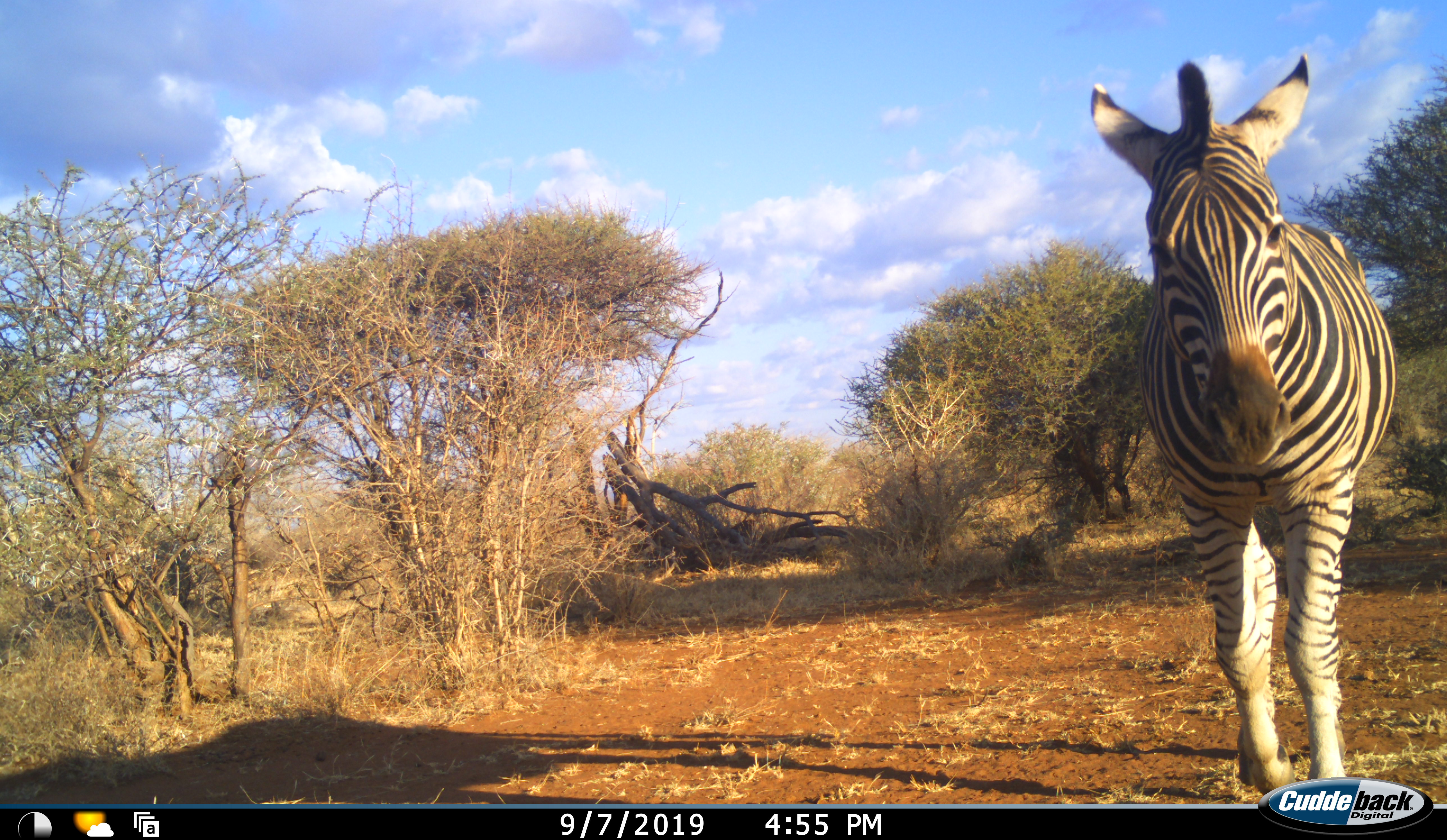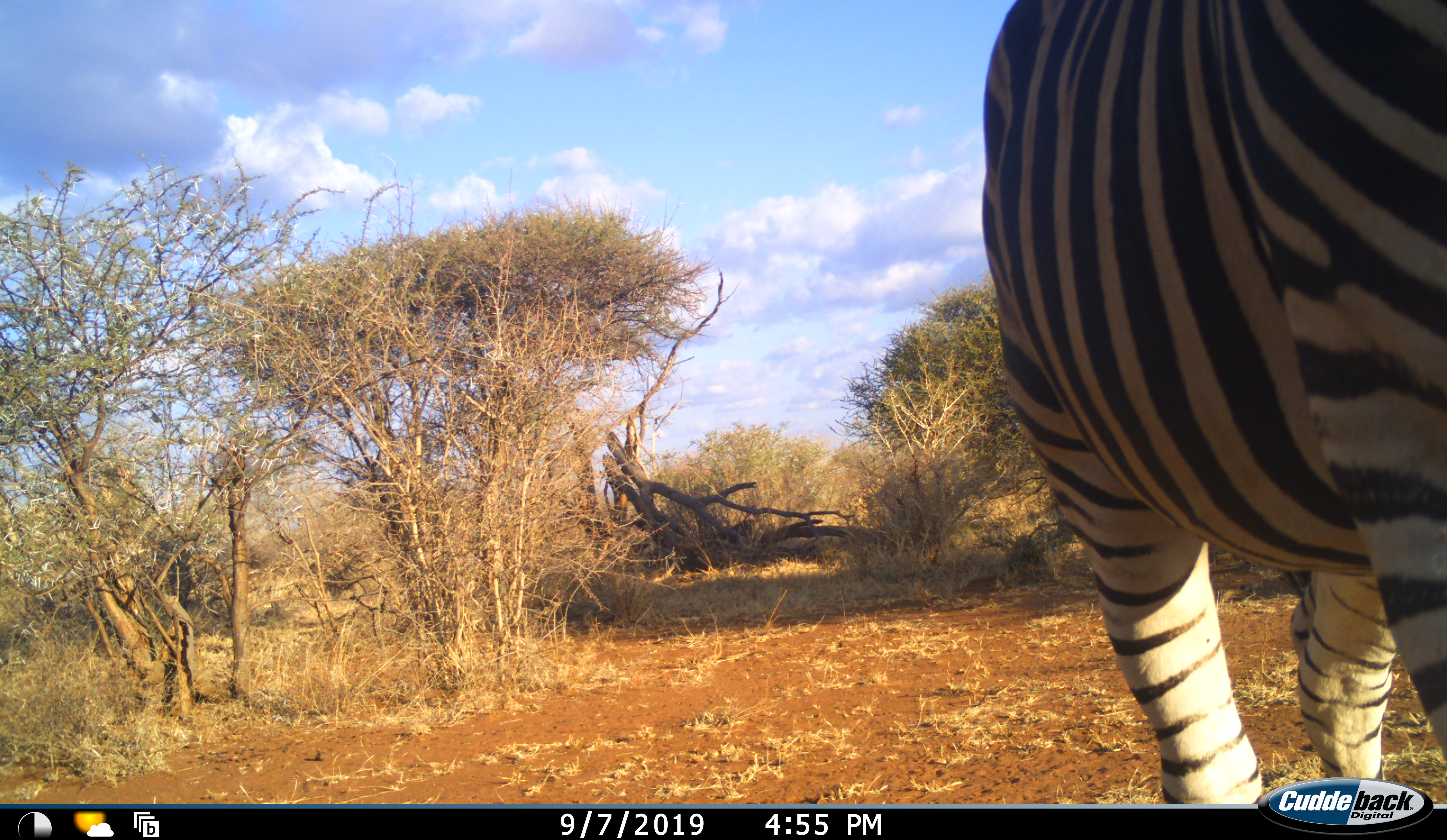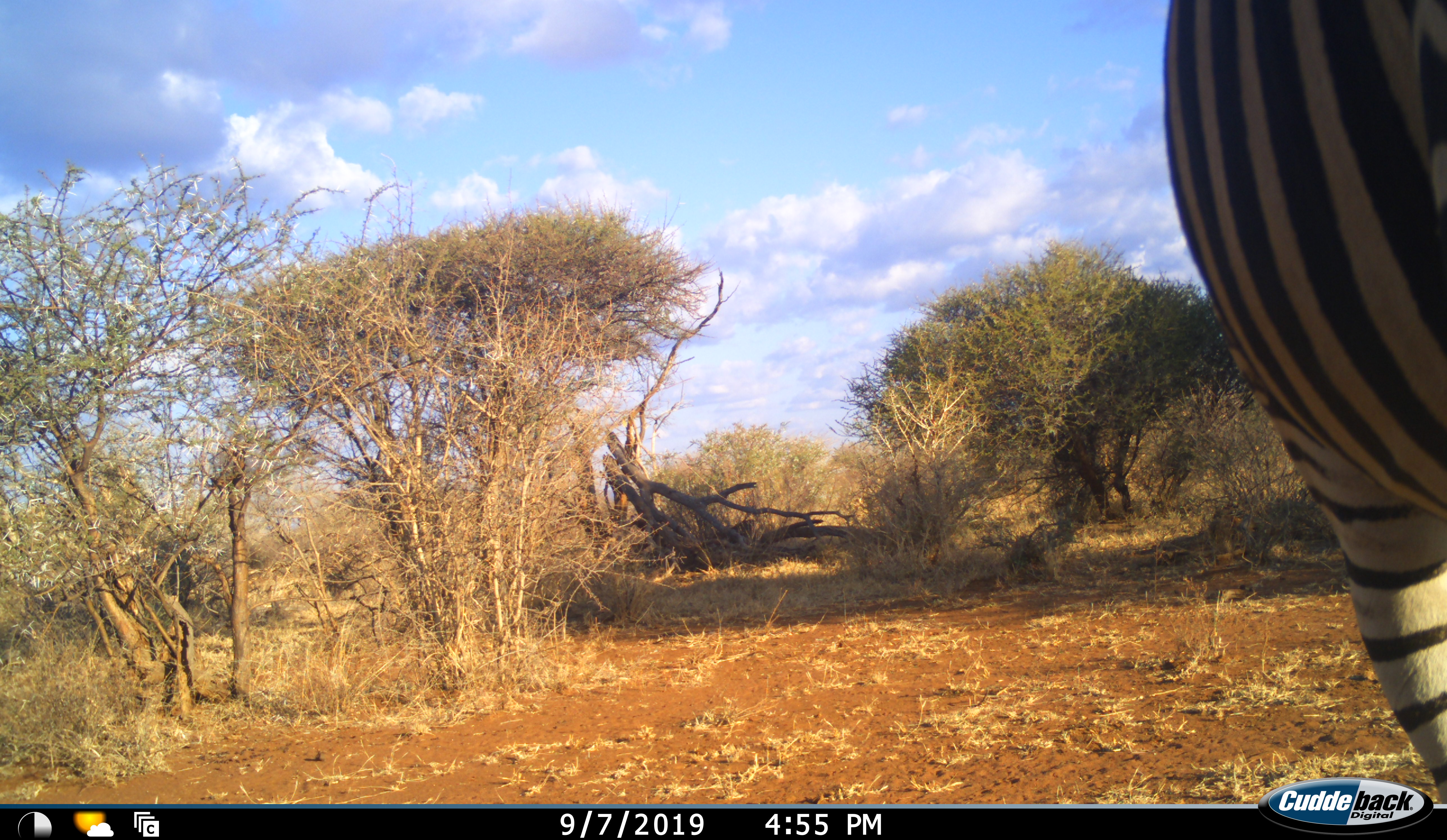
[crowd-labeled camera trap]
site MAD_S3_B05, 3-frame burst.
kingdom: Animalia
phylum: Chordata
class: Mammalia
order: Perissodactyla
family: Equidae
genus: Equus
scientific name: Equus quagga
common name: plains zebra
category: zebraplains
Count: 1.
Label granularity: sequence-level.